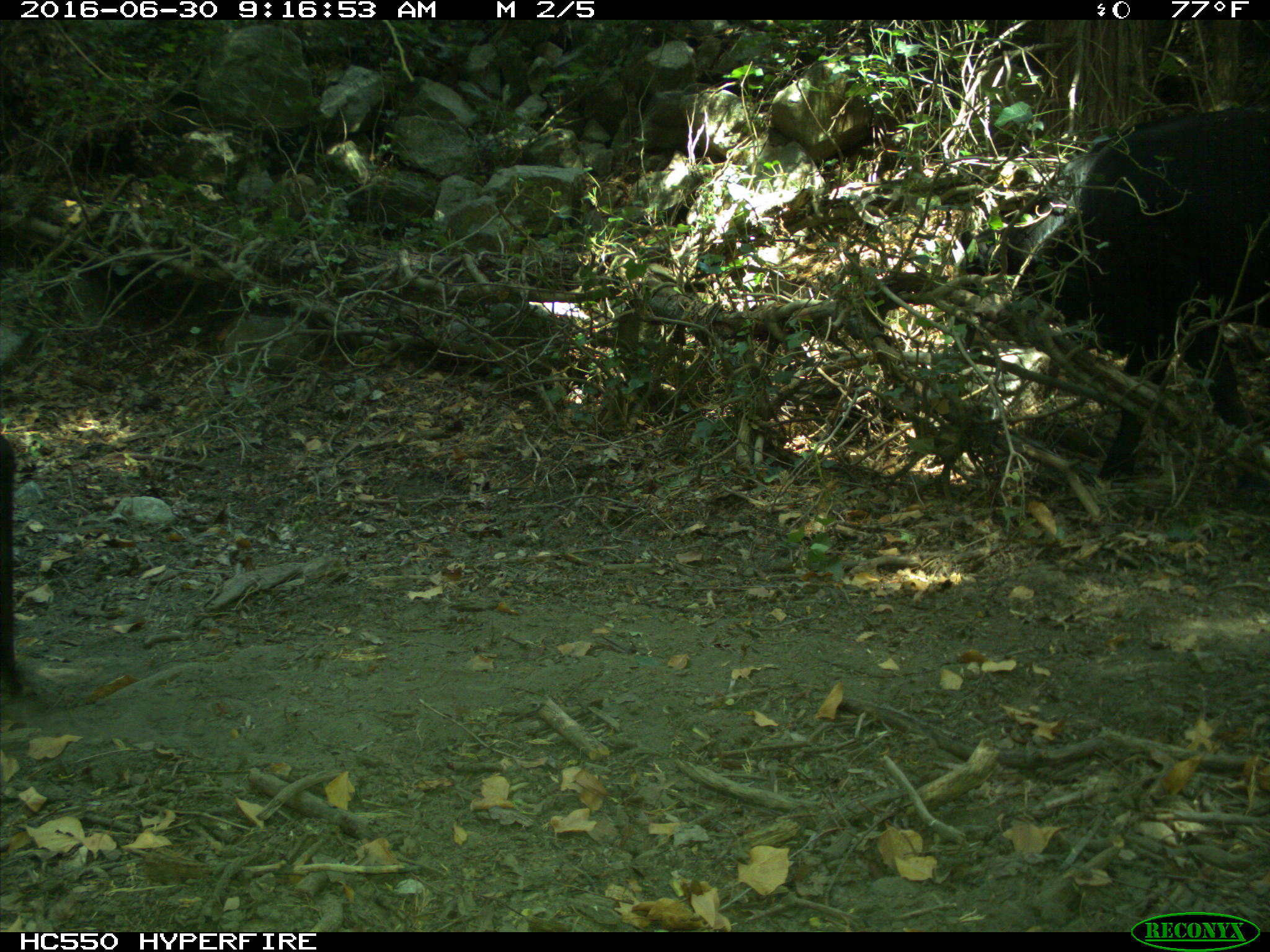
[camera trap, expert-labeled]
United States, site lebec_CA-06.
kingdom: Animalia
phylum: Chordata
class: Mammalia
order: Artiodactyla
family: Bovidae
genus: Bos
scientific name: Bos taurus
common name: domestic cow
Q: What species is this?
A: Bos taurus (domestic cow).